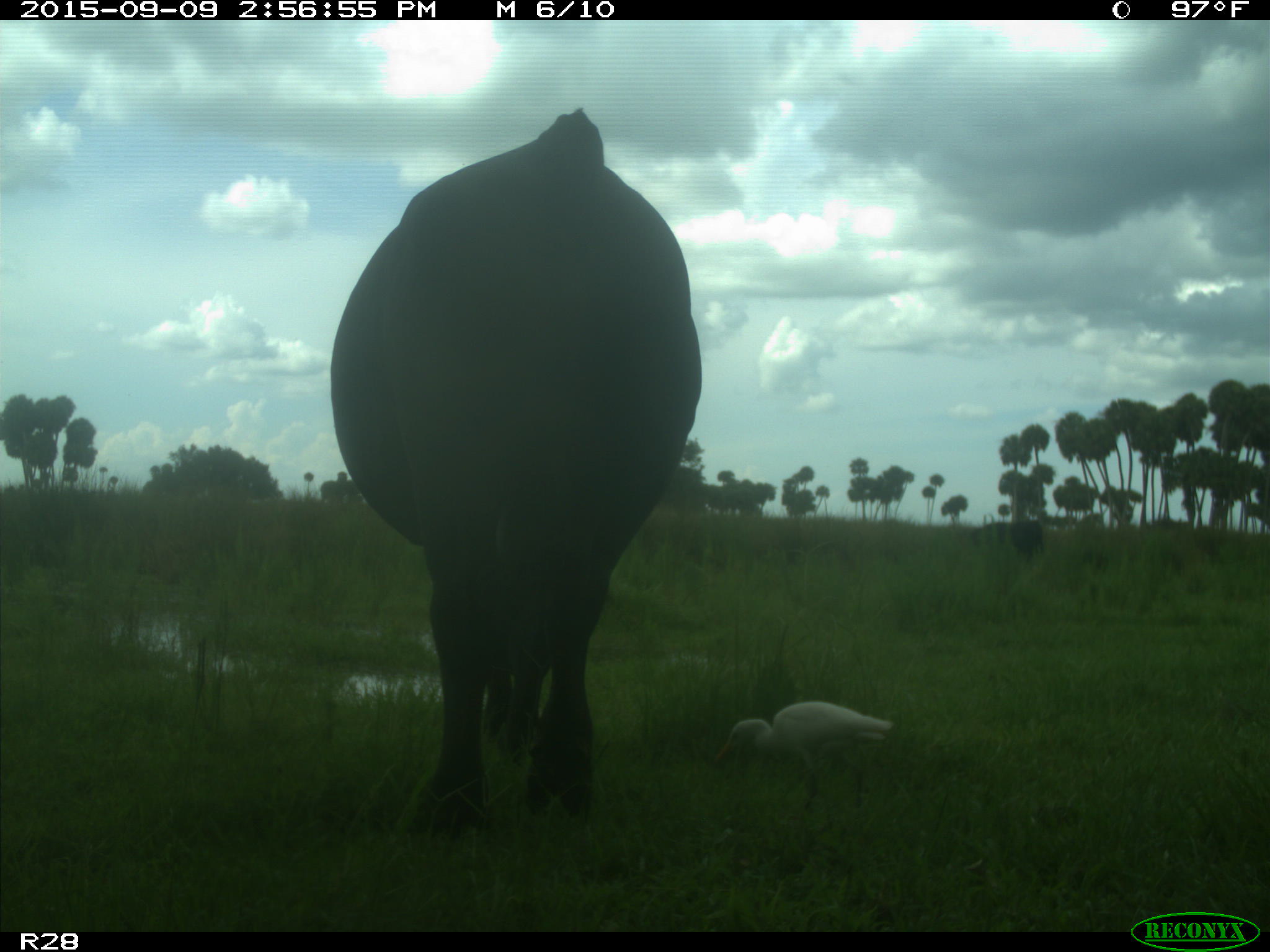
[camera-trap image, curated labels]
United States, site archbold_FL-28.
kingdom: Animalia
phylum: Chordata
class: Mammalia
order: Artiodactyla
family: Bovidae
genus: Bos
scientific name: Bos taurus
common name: domestic cow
Bos taurus (domestic cow).